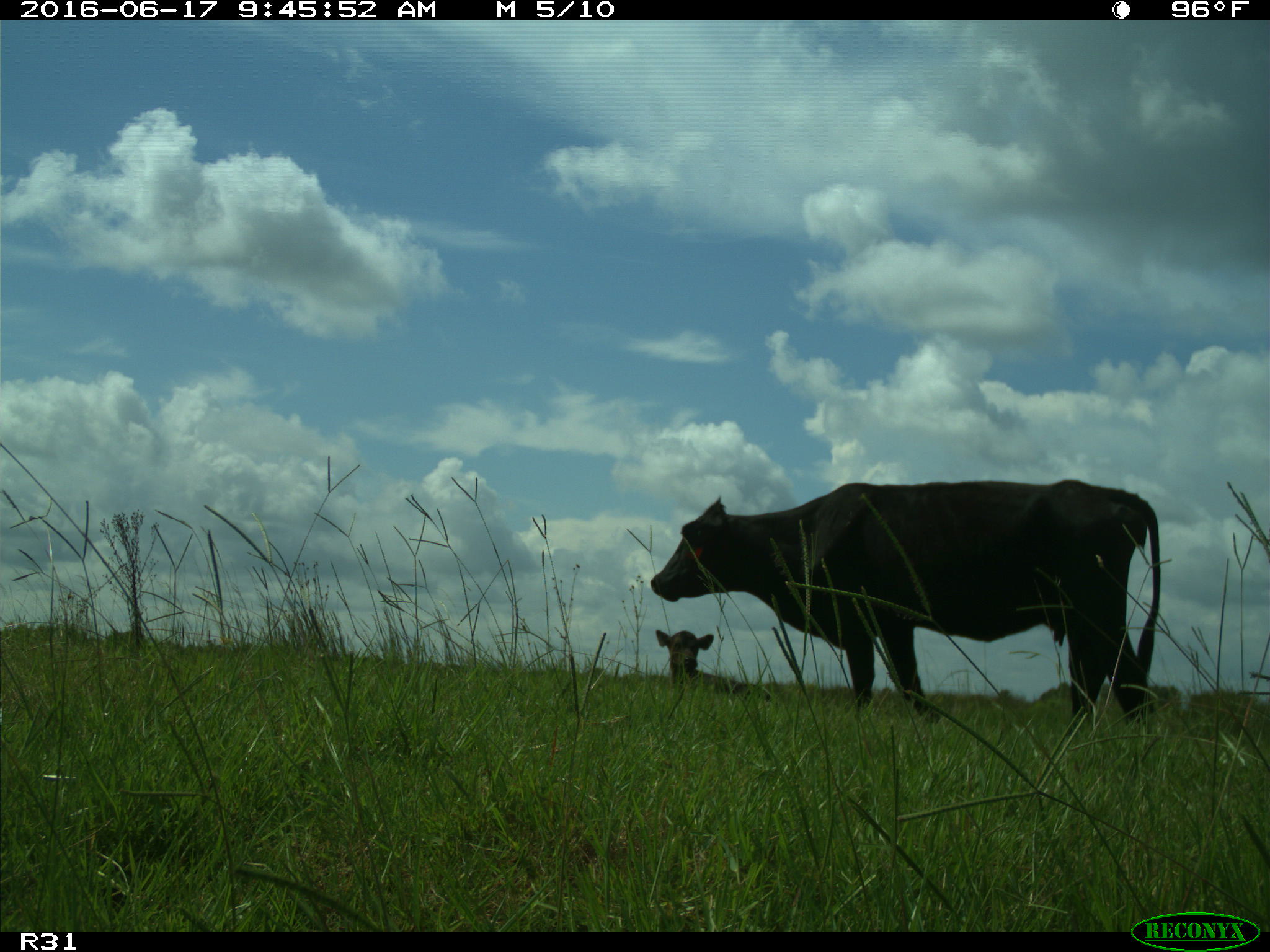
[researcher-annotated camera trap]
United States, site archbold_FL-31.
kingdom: Animalia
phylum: Chordata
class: Mammalia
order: Artiodactyla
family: Bovidae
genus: Bos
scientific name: Bos taurus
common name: domestic cow